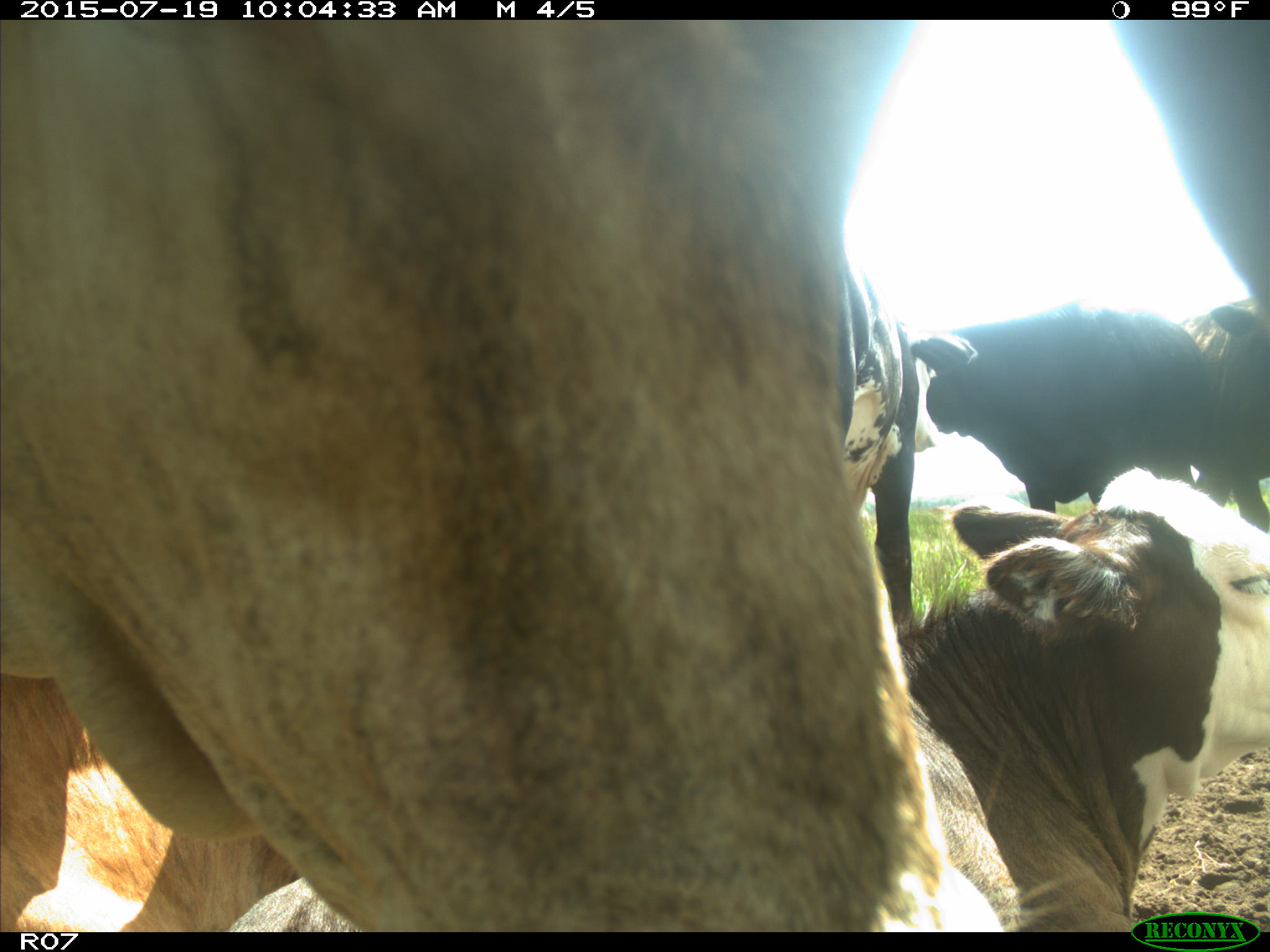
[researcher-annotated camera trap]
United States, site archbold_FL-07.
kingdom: Animalia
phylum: Chordata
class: Mammalia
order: Artiodactyla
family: Bovidae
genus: Bos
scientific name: Bos taurus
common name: domestic cow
Bos taurus (domestic cow).